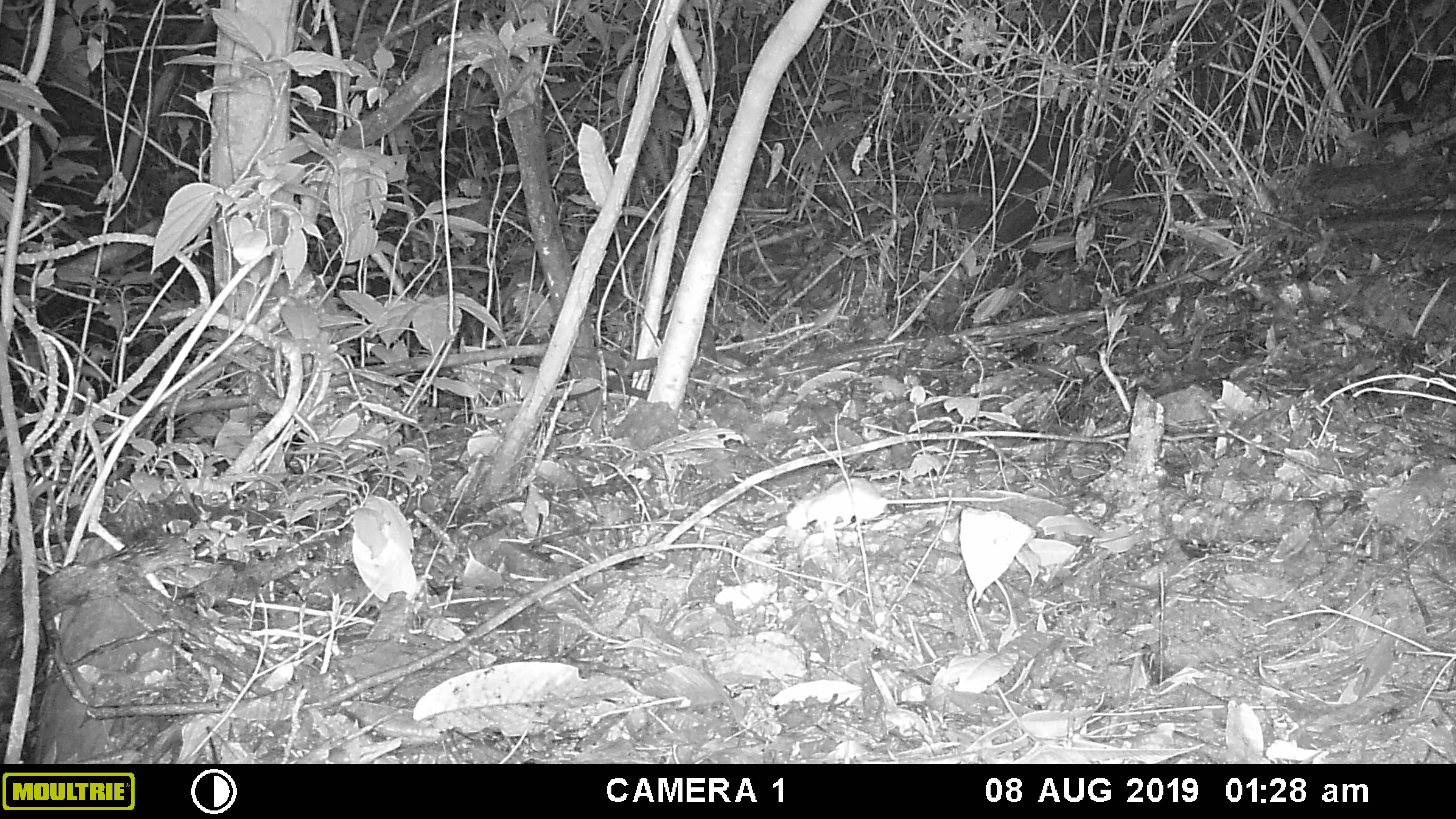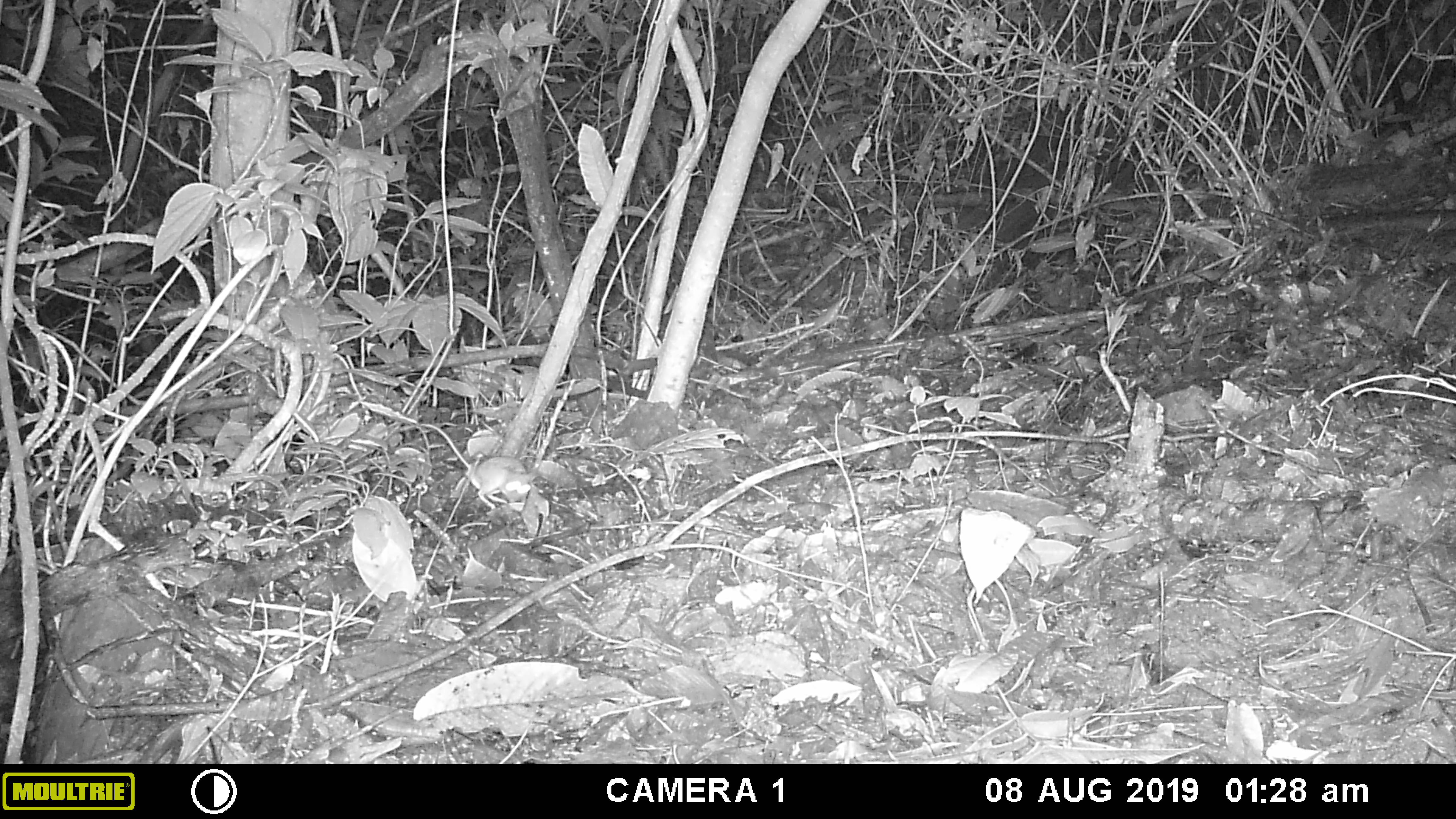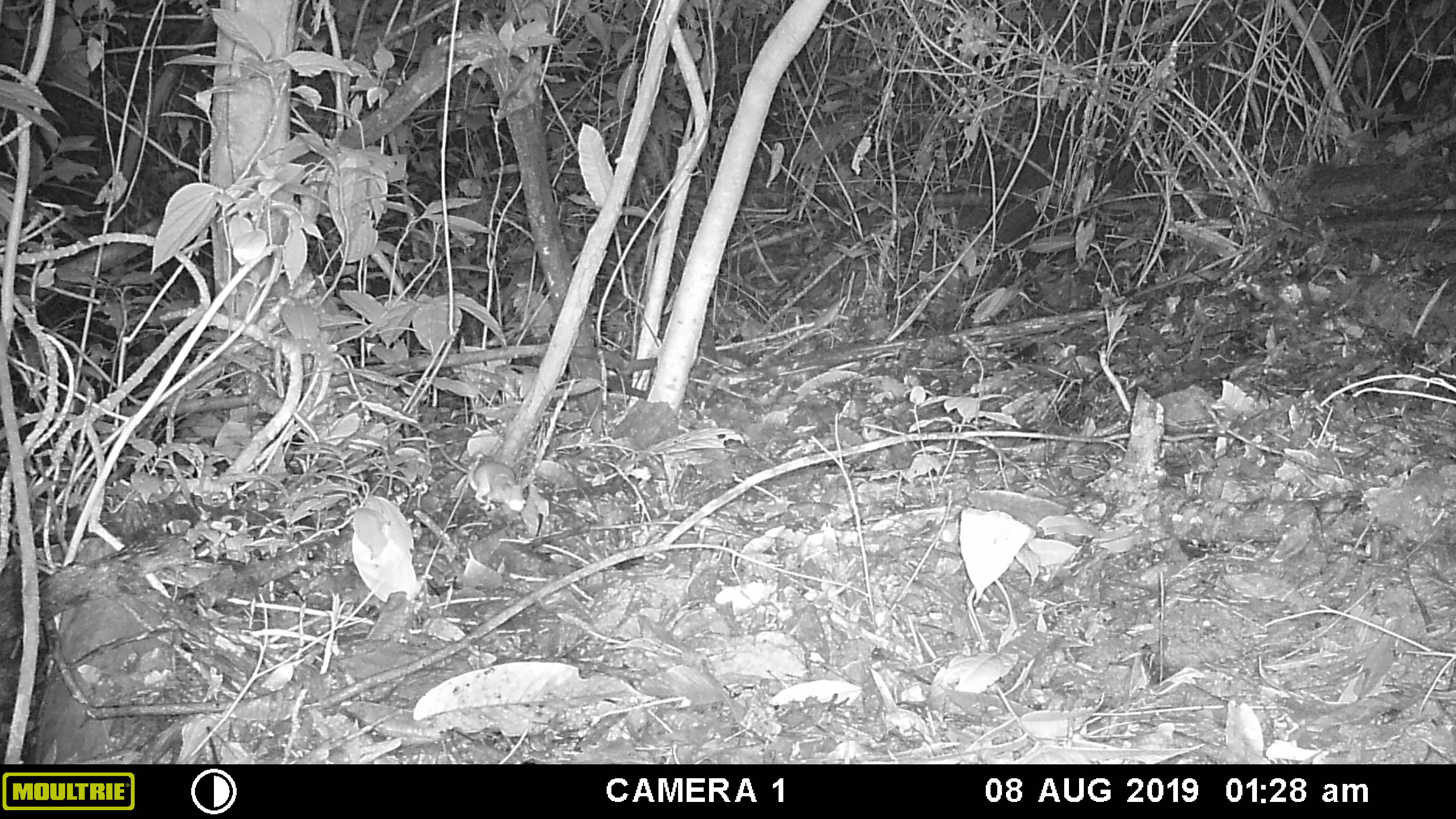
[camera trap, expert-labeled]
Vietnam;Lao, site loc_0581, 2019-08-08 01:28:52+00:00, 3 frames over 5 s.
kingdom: Animalia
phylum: Chordata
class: Mammalia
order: Rodentia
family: Muridae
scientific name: Muridae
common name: old-world mice and rats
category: unidentified murid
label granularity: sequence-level